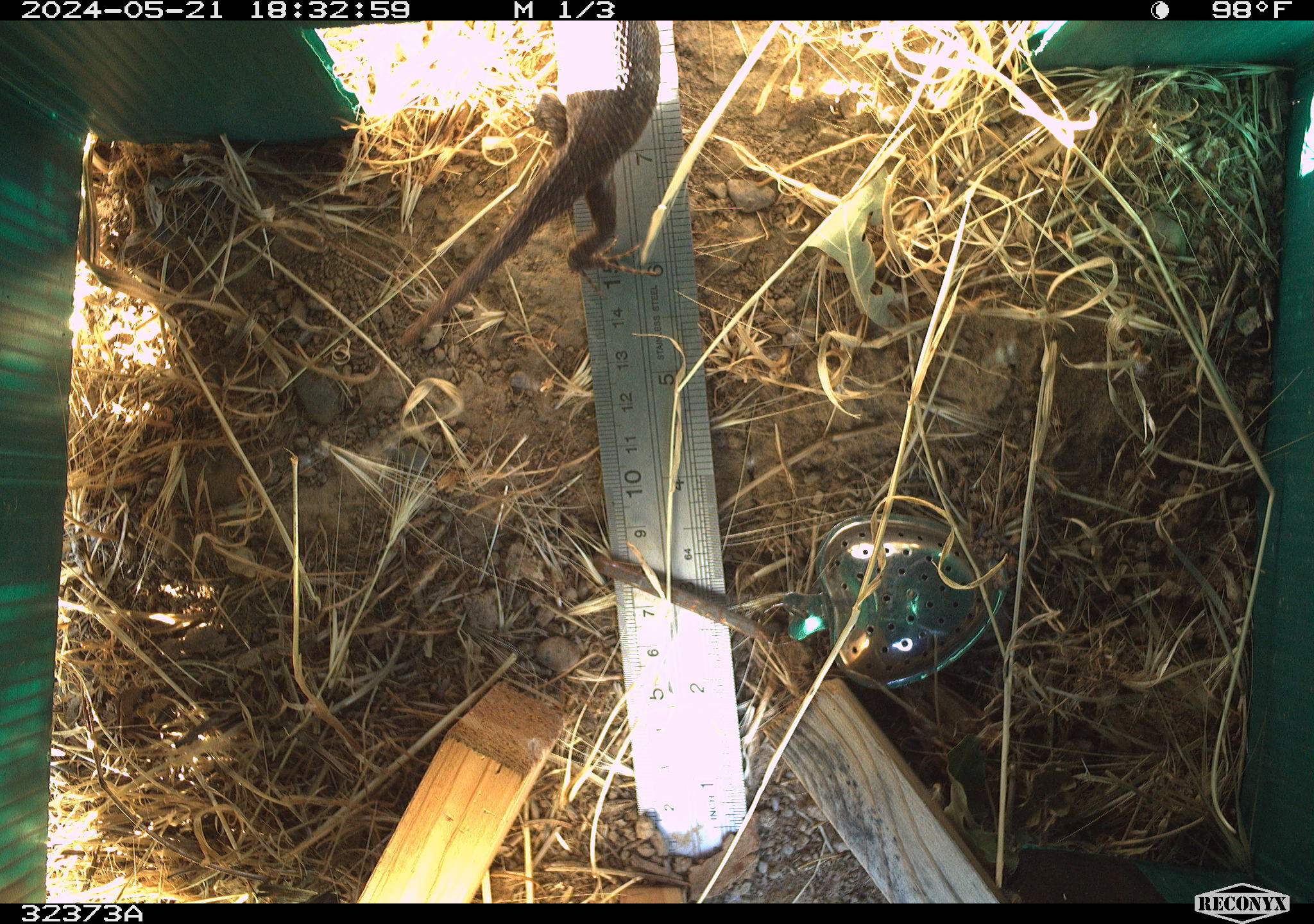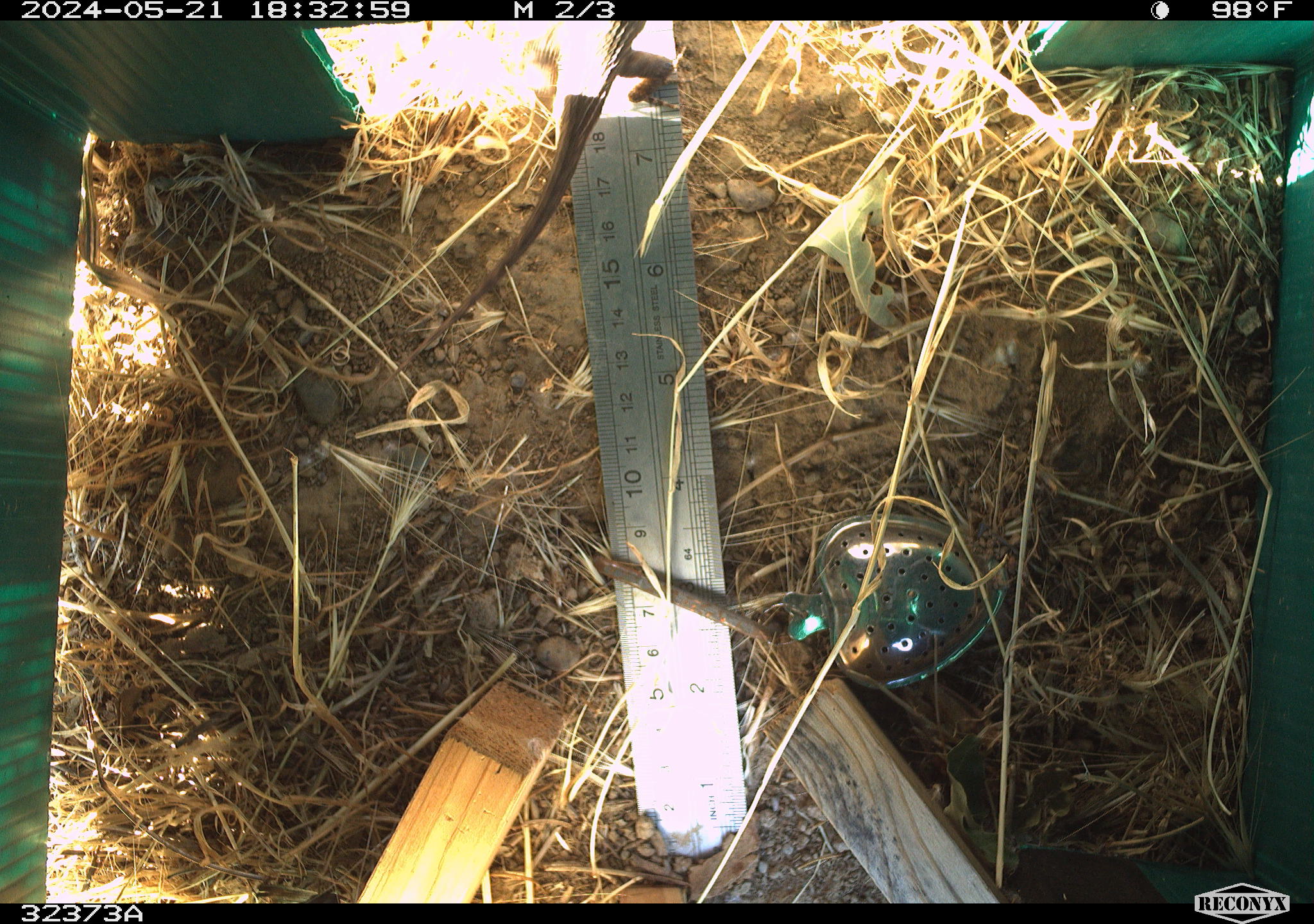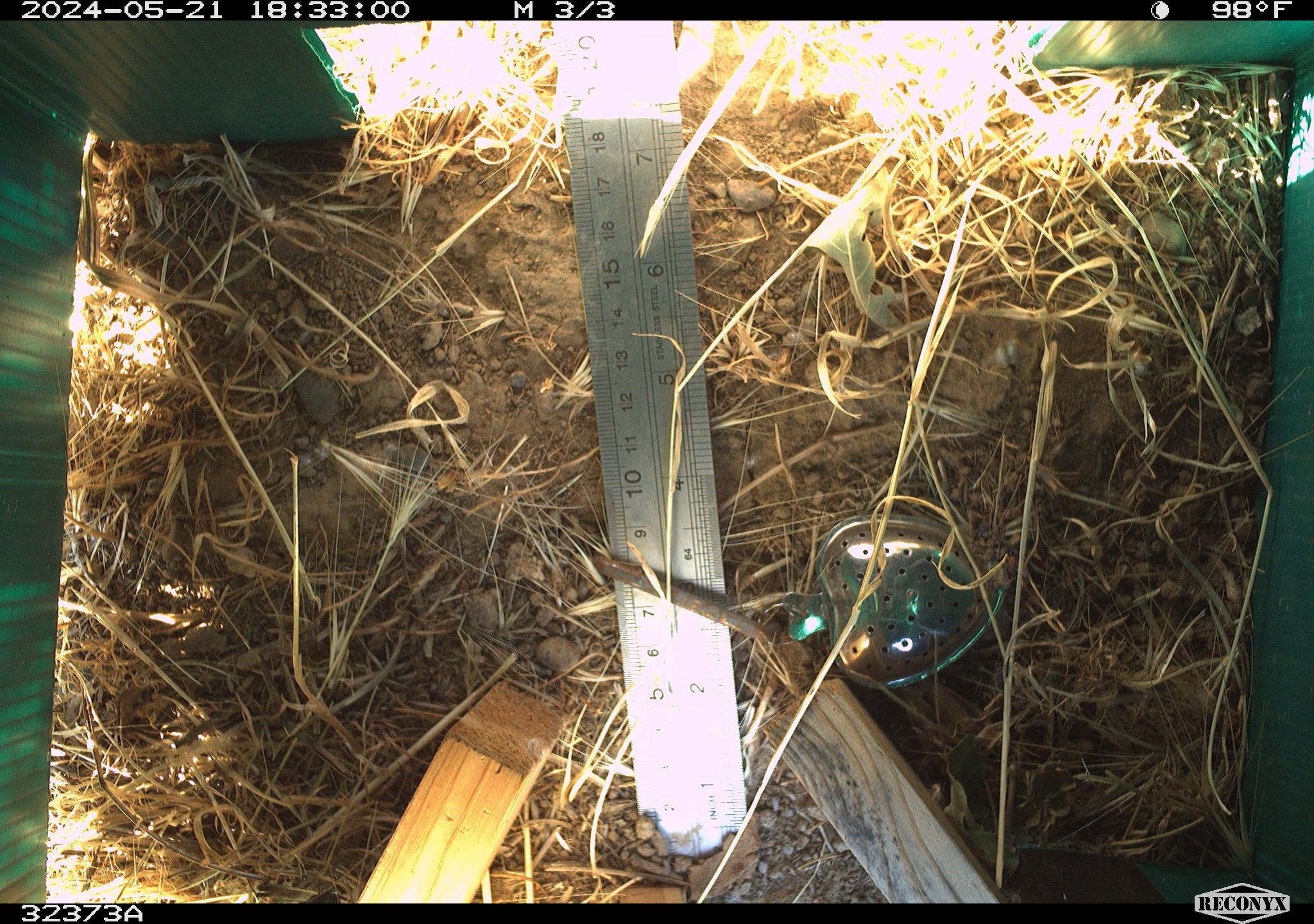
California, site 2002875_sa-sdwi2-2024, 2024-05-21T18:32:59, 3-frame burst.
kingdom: Animalia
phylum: Chordata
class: Reptilia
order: Squamata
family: Phrynosomatidae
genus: Sceloporus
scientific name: Sceloporus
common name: spiny lizards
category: sceloporus species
Sceloporus species (spiny lizards) (Sceloporus).